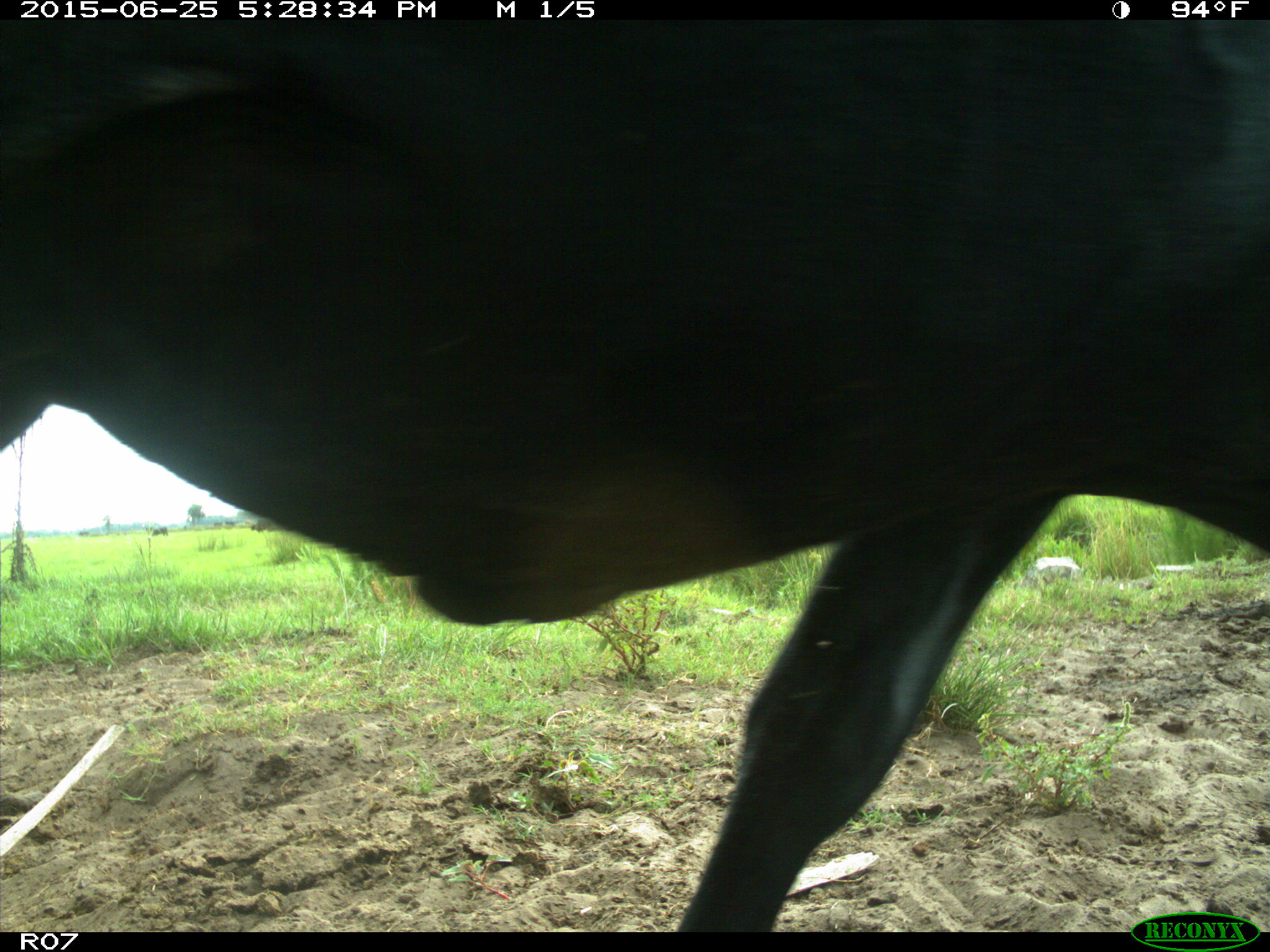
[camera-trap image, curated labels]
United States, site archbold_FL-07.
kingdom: Animalia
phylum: Chordata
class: Mammalia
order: Artiodactyla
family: Bovidae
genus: Bos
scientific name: Bos taurus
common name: domestic cow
Bos taurus (domestic cow).